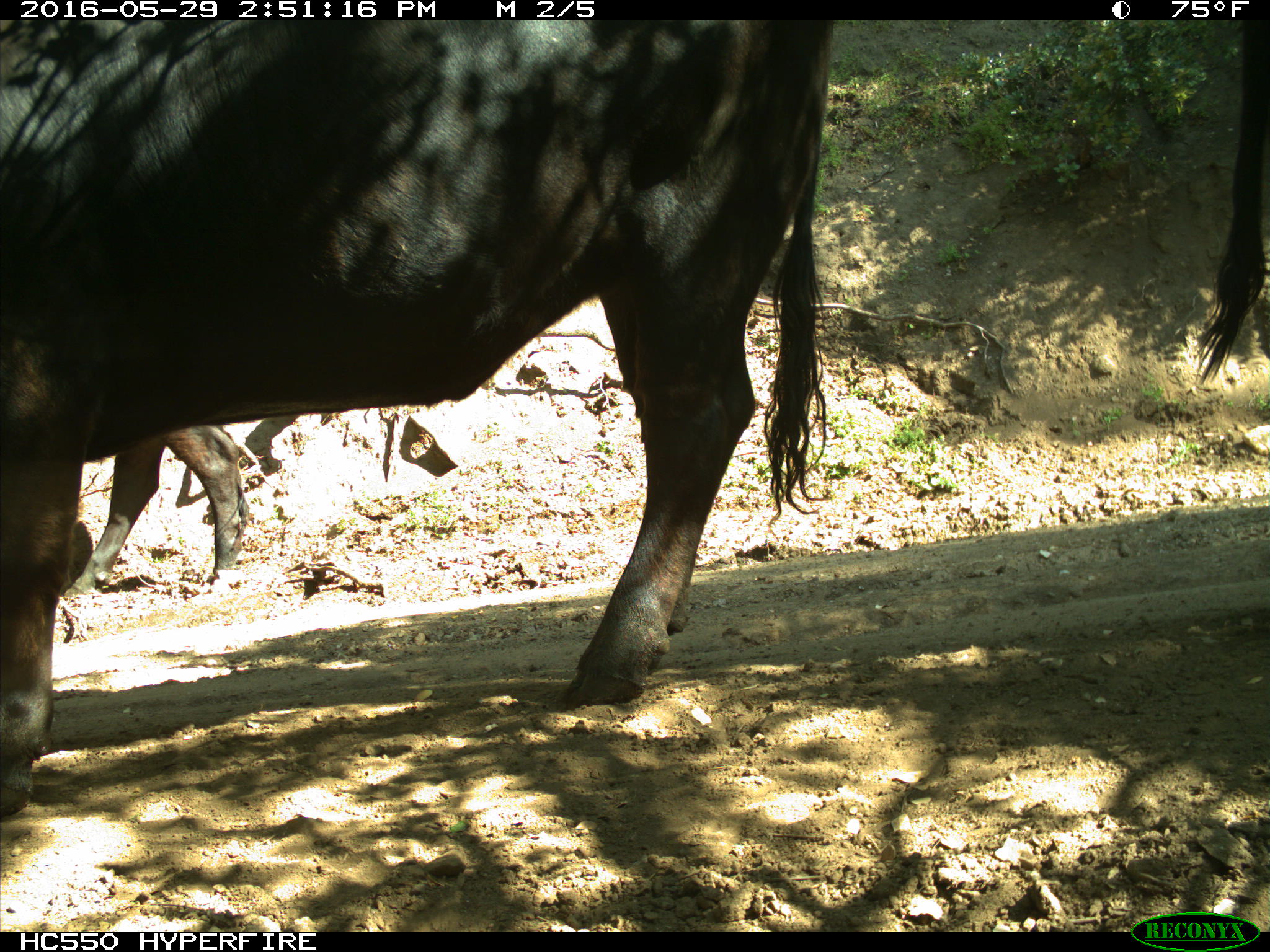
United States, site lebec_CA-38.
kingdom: Animalia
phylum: Chordata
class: Mammalia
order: Artiodactyla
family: Bovidae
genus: Bos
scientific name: Bos taurus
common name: domestic cow